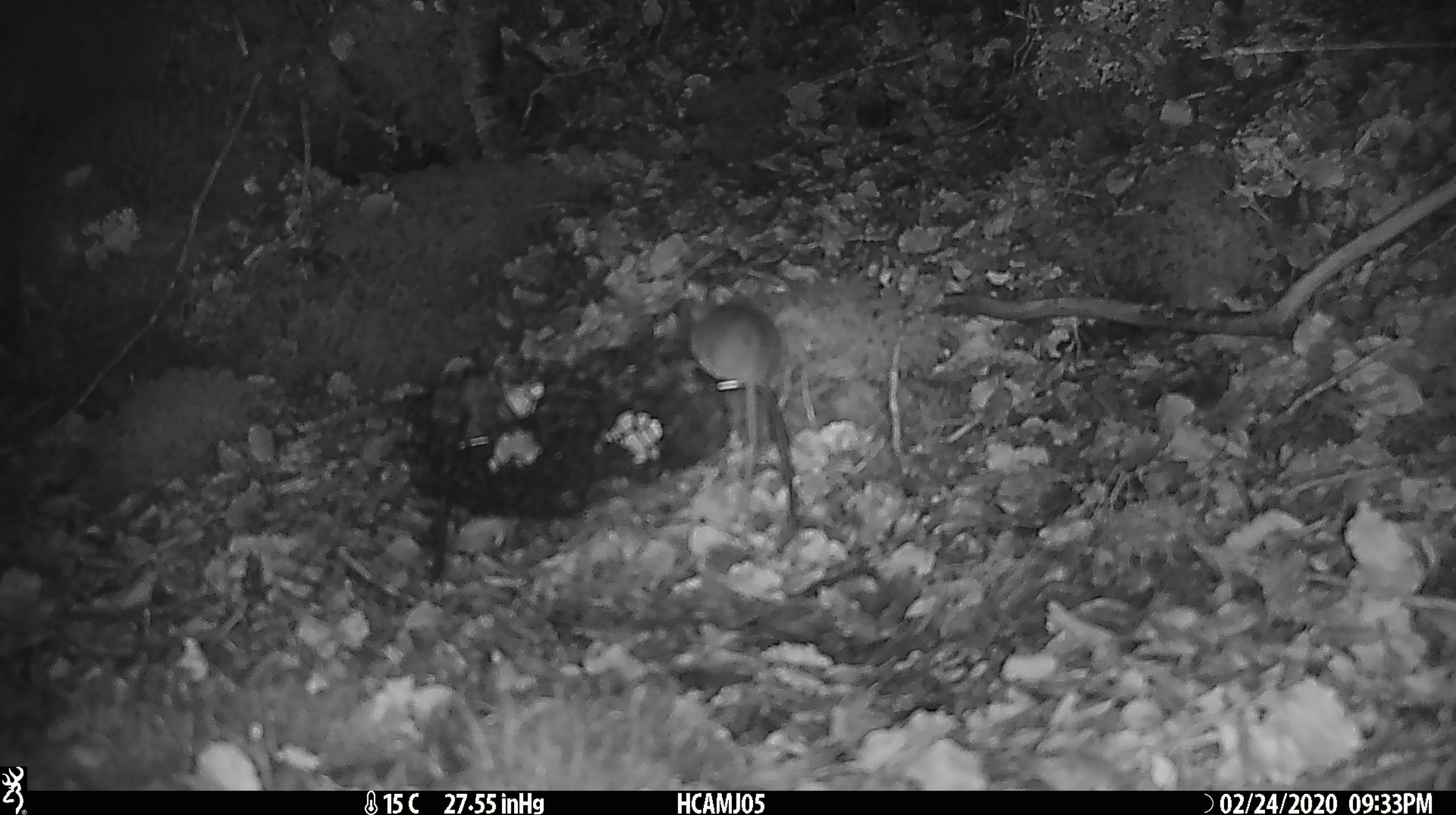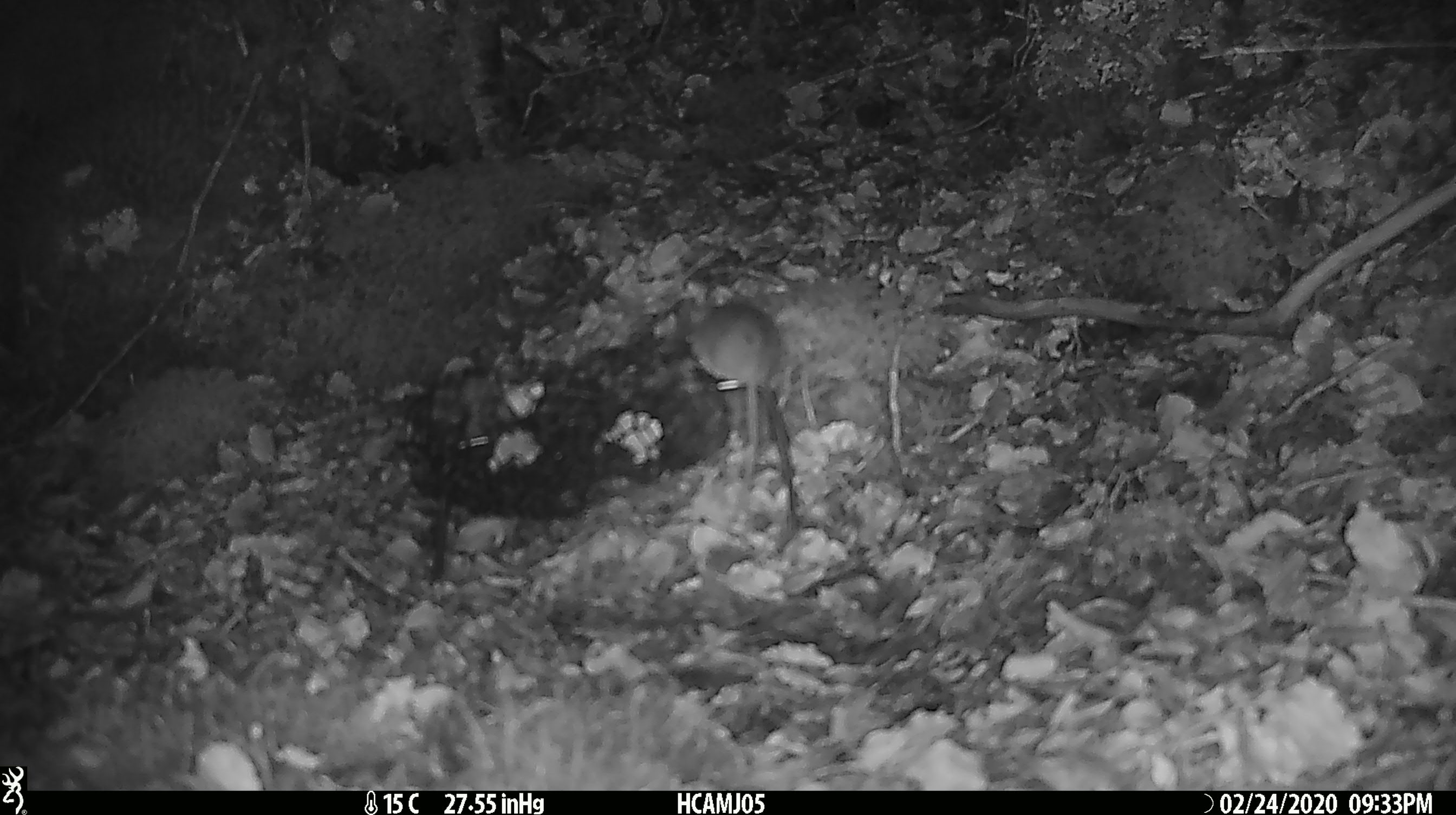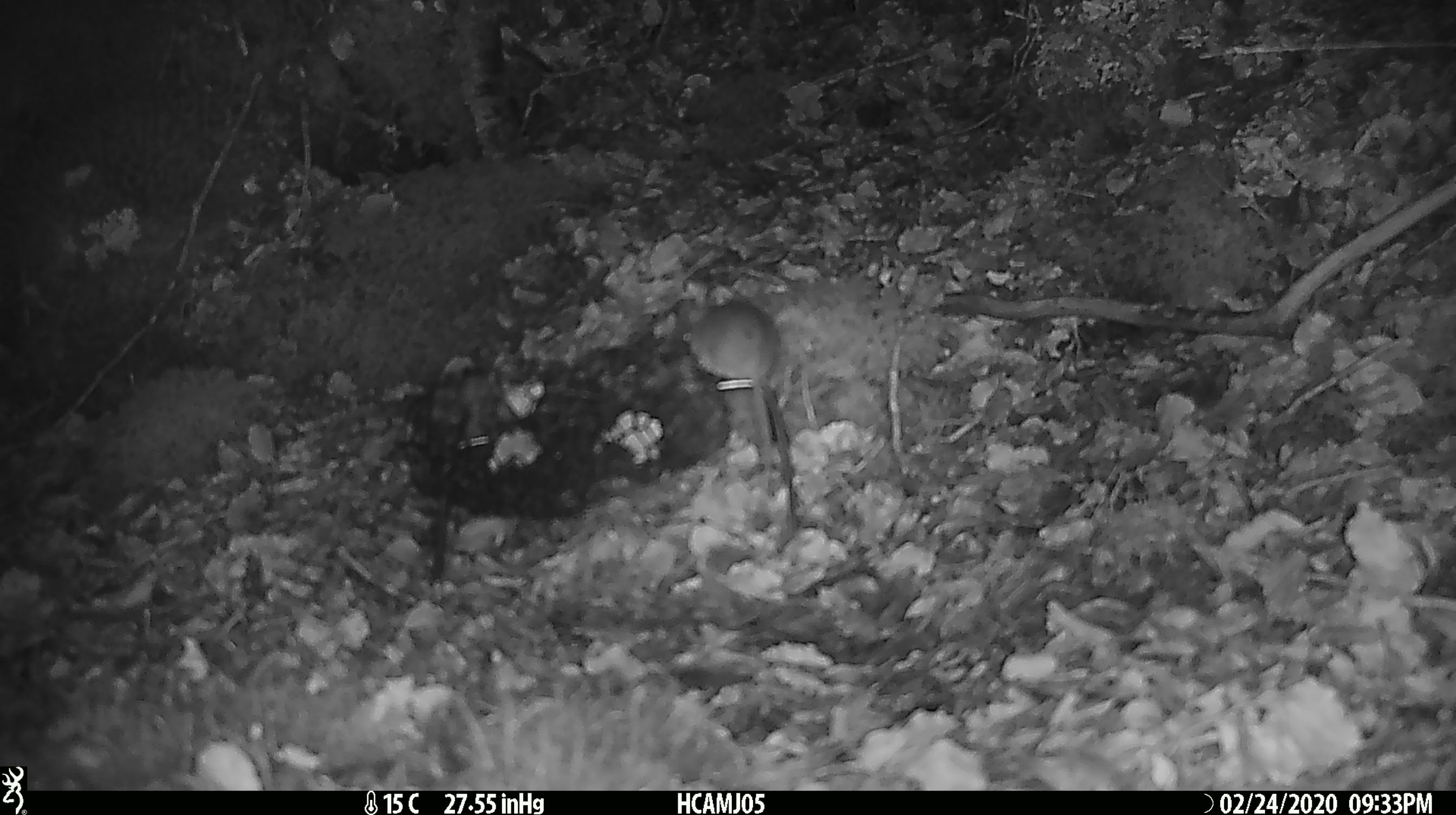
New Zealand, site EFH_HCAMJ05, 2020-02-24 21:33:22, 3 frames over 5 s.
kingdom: Animalia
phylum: Chordata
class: Mammalia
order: Rodentia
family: Muridae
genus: Mus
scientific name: Mus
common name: mouse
Mouse (Mus).